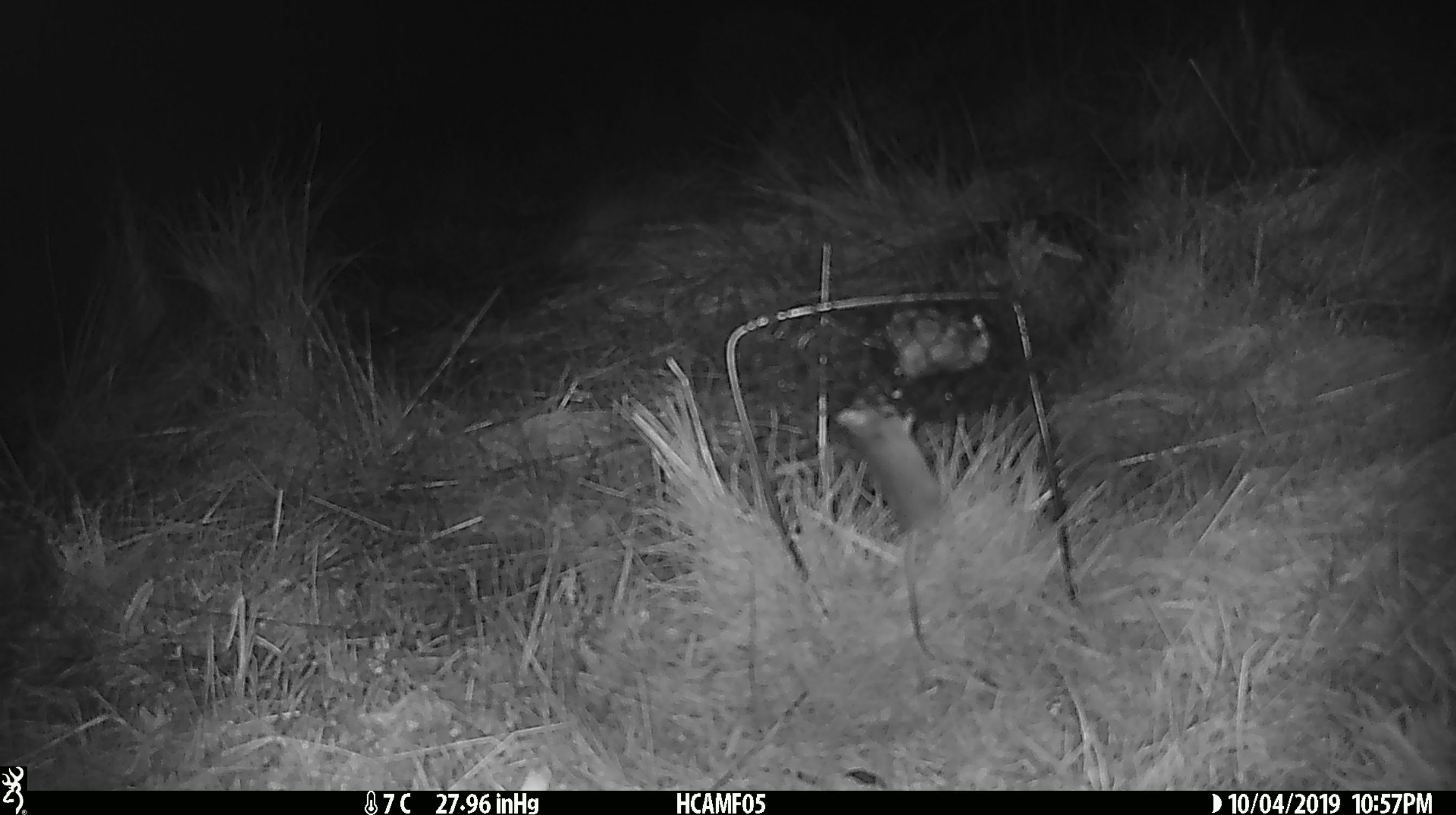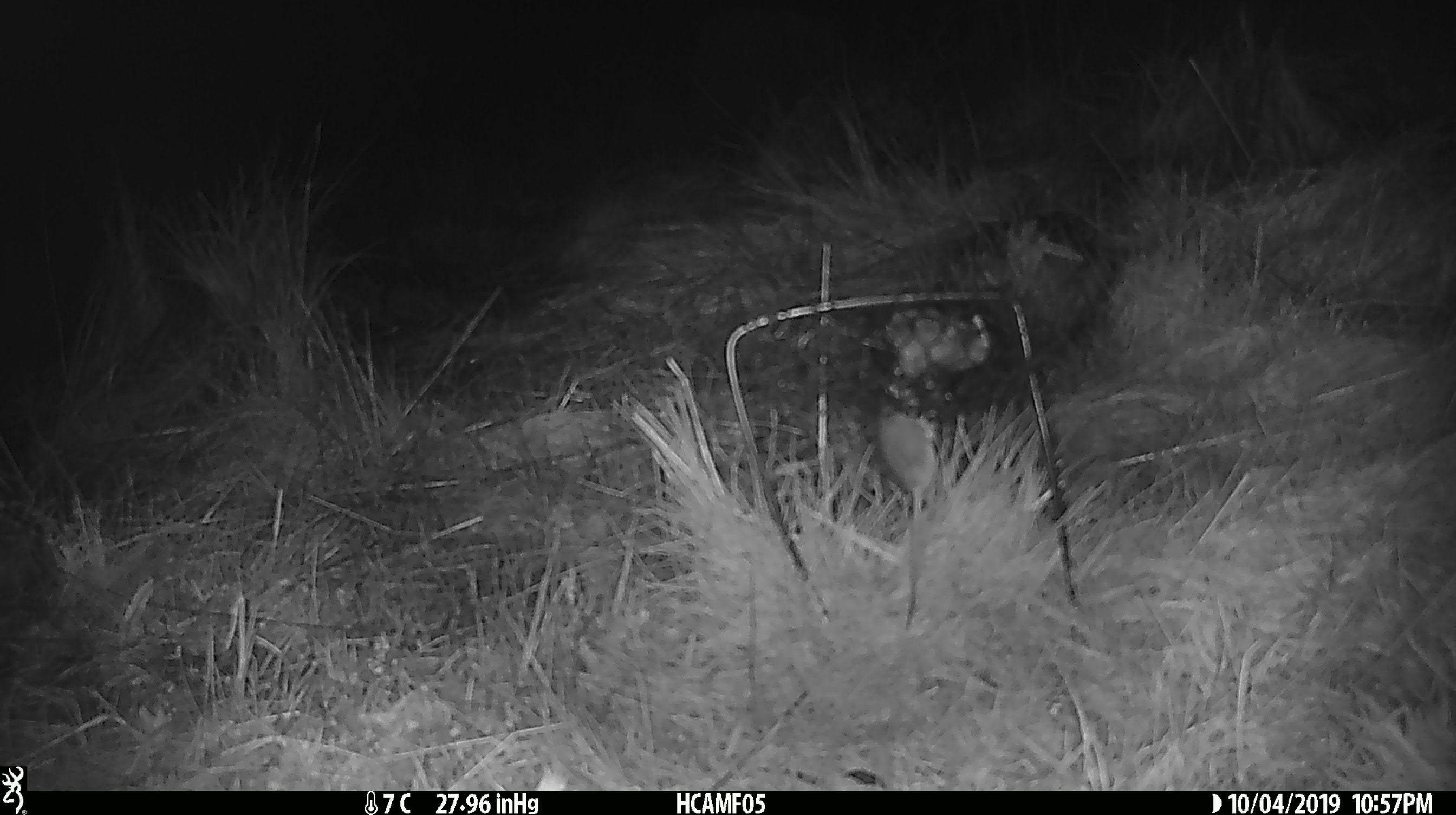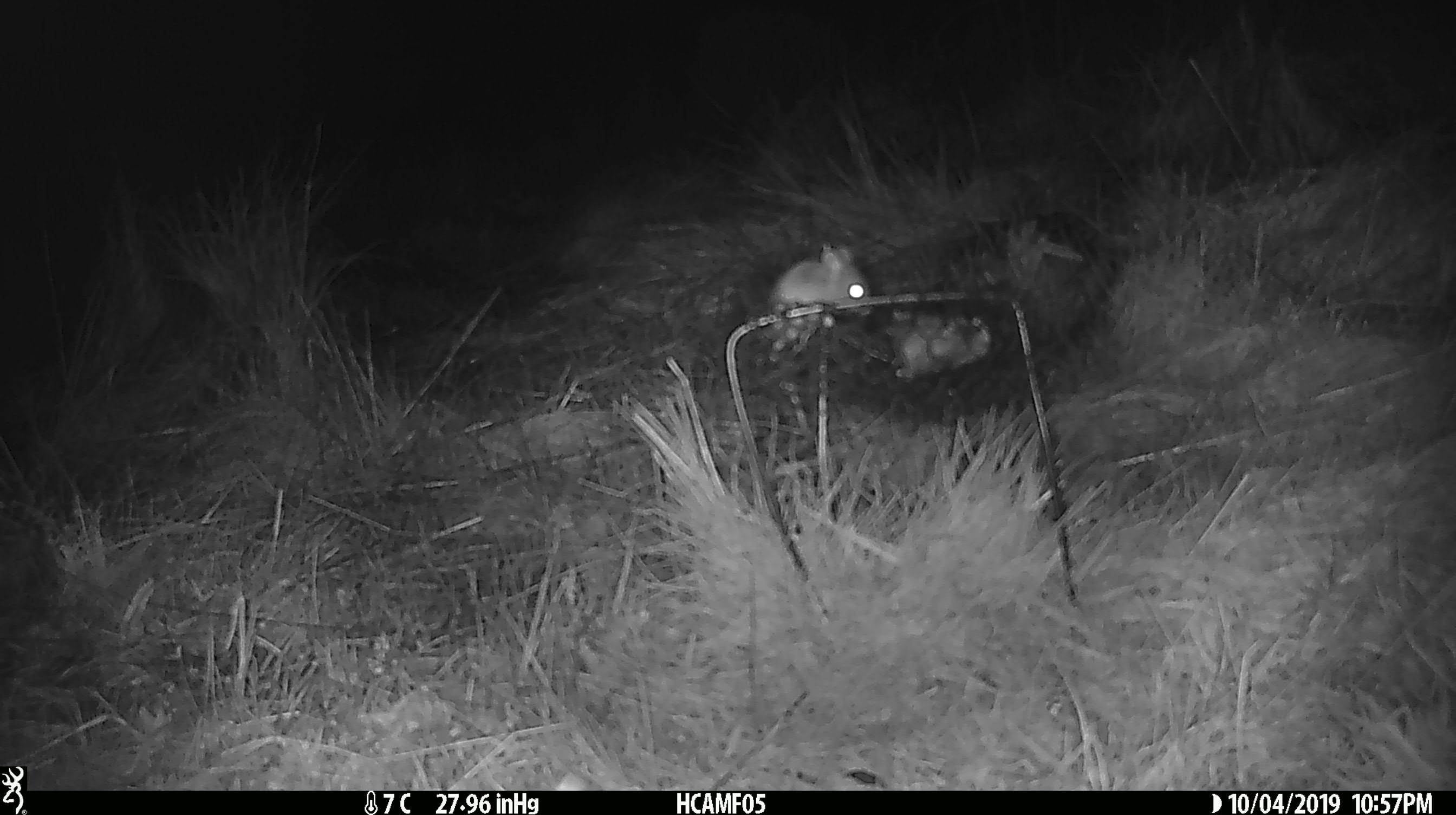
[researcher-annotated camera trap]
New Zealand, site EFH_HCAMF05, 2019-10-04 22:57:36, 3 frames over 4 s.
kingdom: Animalia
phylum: Chordata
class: Mammalia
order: Rodentia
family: Muridae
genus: Mus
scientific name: Mus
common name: mouse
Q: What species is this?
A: Mouse (Mus).